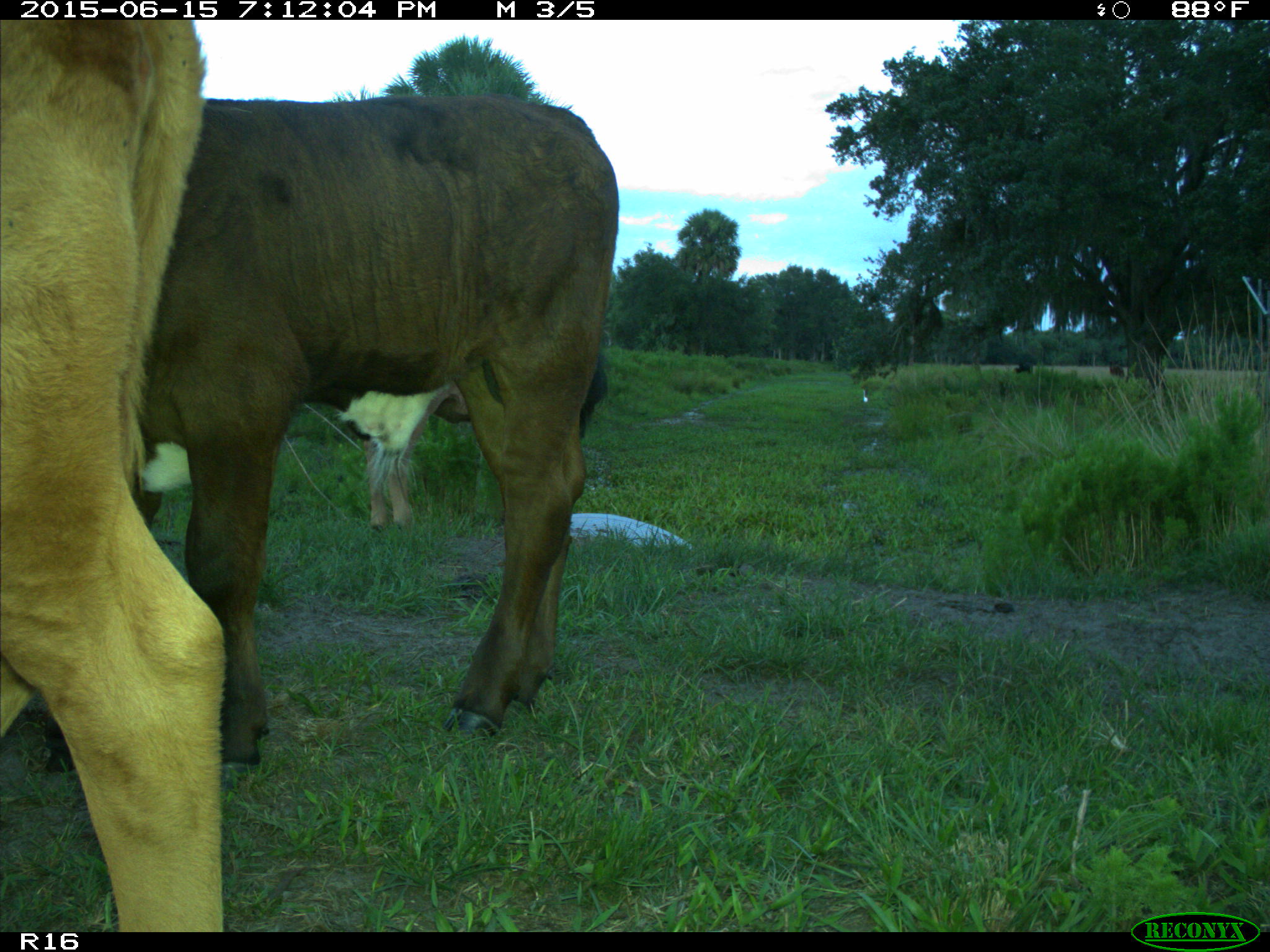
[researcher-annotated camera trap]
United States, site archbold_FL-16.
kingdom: Animalia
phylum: Chordata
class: Mammalia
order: Artiodactyla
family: Bovidae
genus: Bos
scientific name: Bos taurus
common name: domestic cow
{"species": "Bos taurus (domestic cow)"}